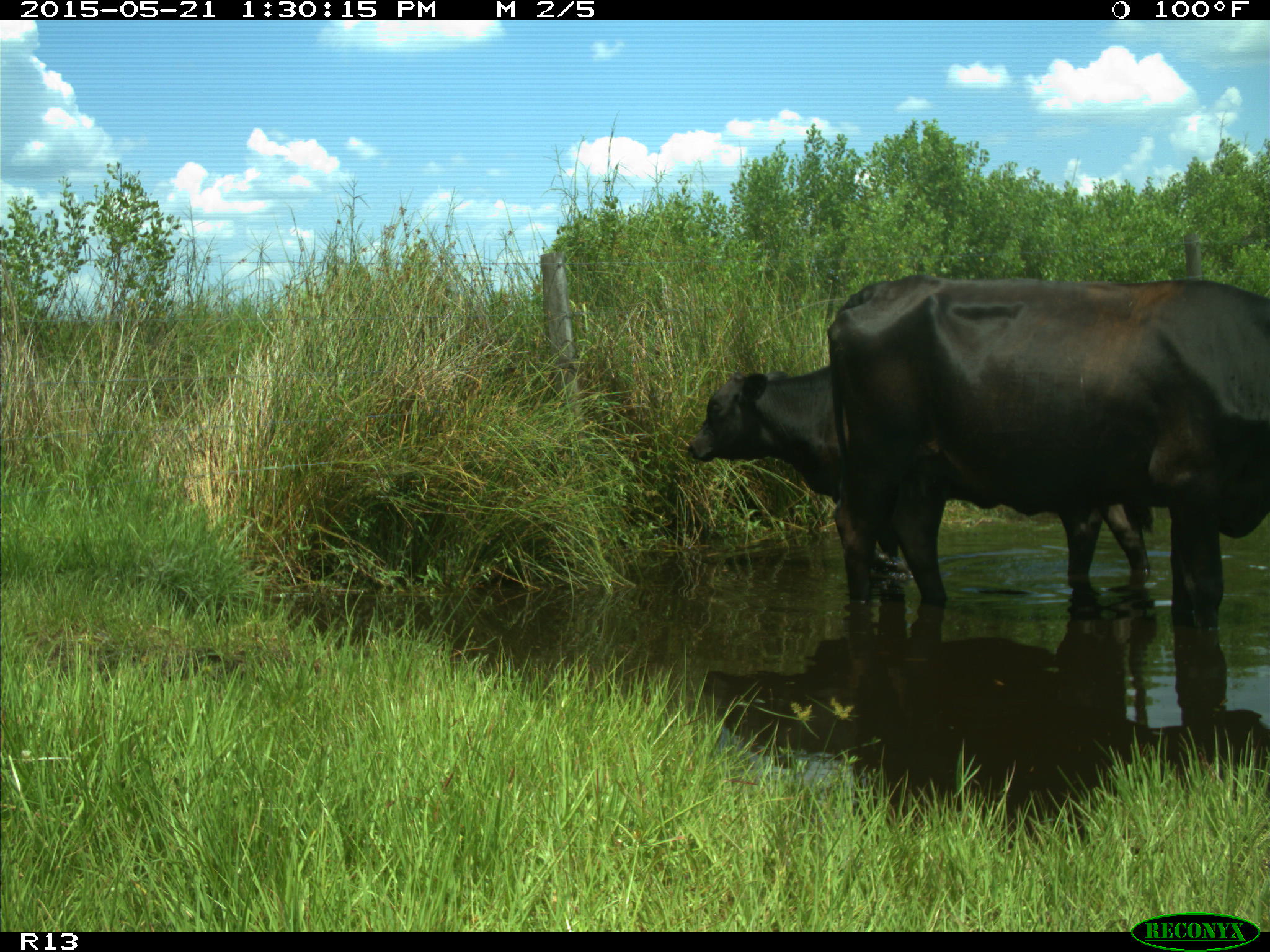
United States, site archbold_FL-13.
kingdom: Animalia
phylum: Chordata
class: Mammalia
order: Artiodactyla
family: Bovidae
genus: Bos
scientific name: Bos taurus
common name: domestic cow